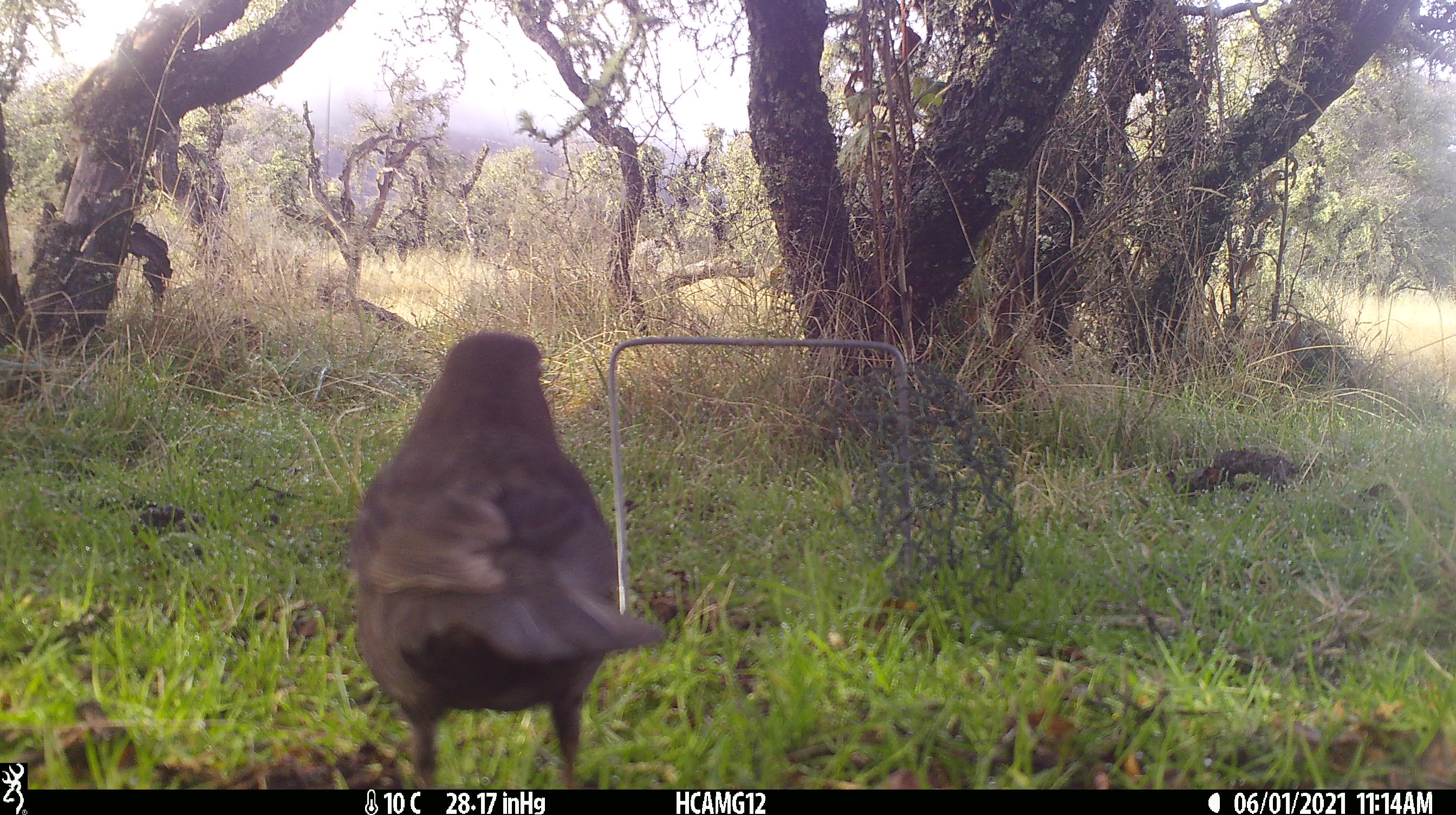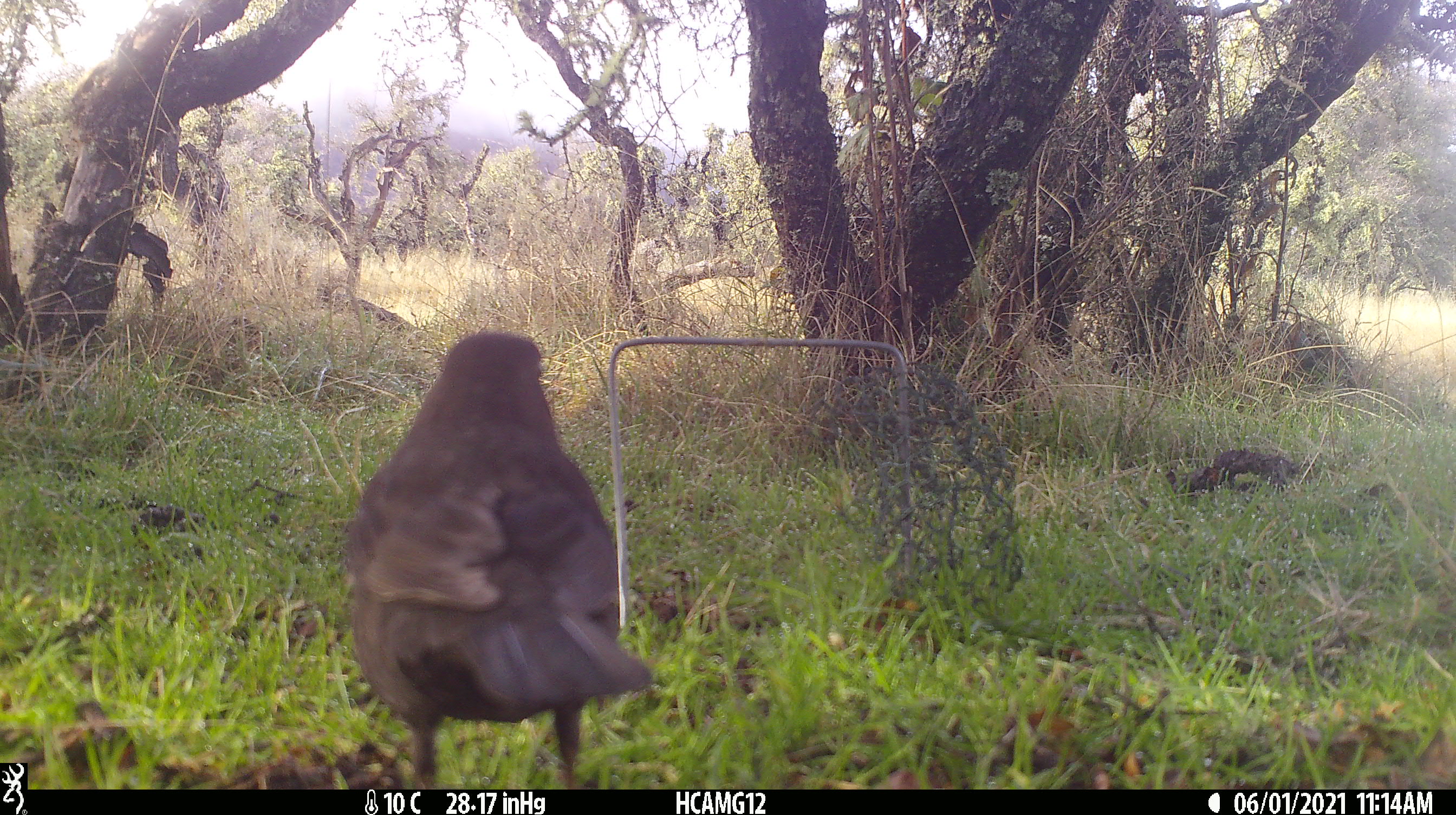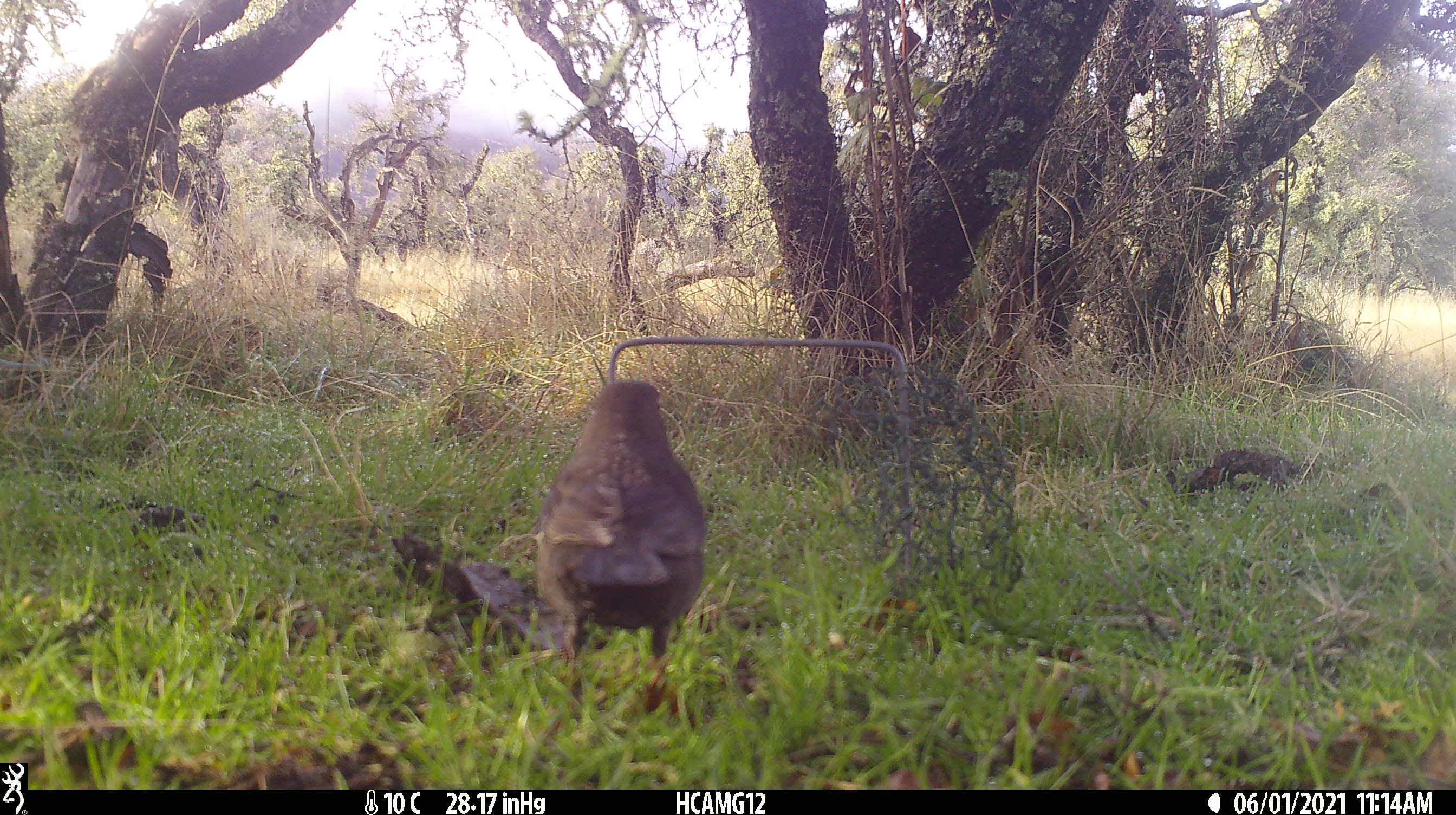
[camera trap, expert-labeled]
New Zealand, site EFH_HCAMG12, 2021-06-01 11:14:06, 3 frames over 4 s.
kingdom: Animalia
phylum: Chordata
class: Aves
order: Passeriformes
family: Turdidae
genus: Turdus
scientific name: Turdus merula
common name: eurasian blackbird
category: blackbird